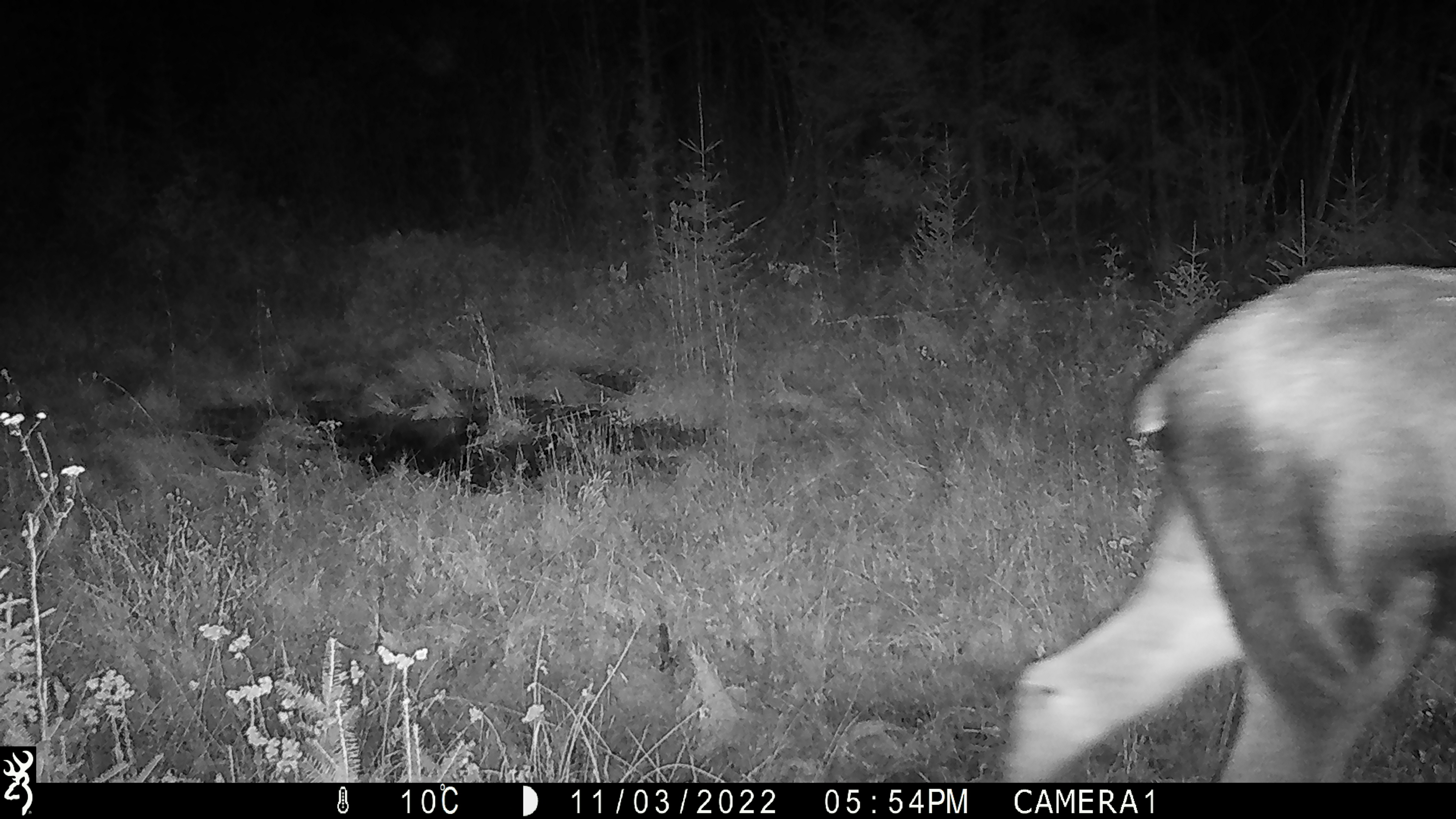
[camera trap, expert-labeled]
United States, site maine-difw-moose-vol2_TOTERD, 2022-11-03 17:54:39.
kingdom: Animalia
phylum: Chordata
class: Mammalia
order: Artiodactyla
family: Cervidae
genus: Alces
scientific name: Alces alces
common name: moose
Moose (Alces alces).